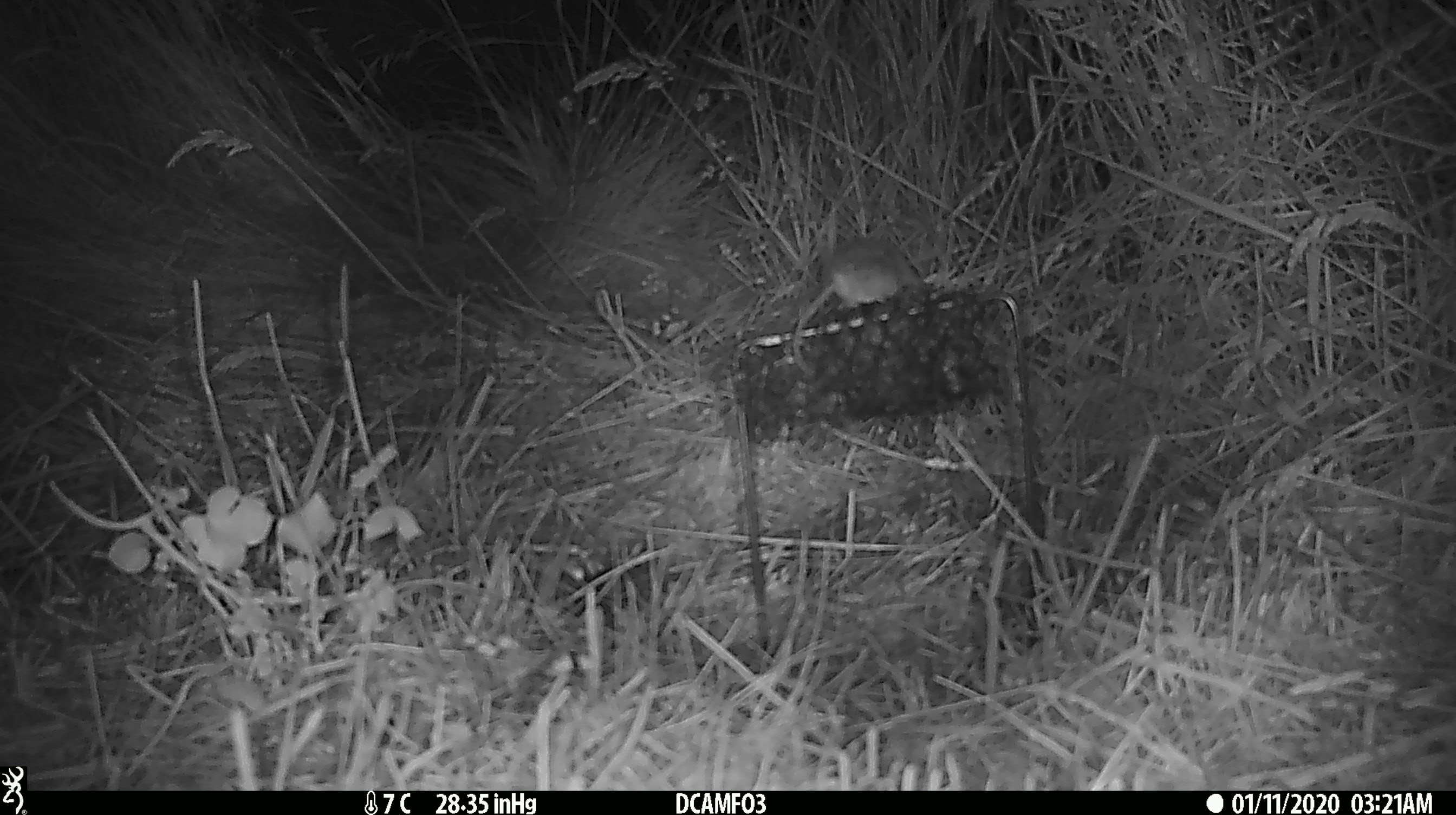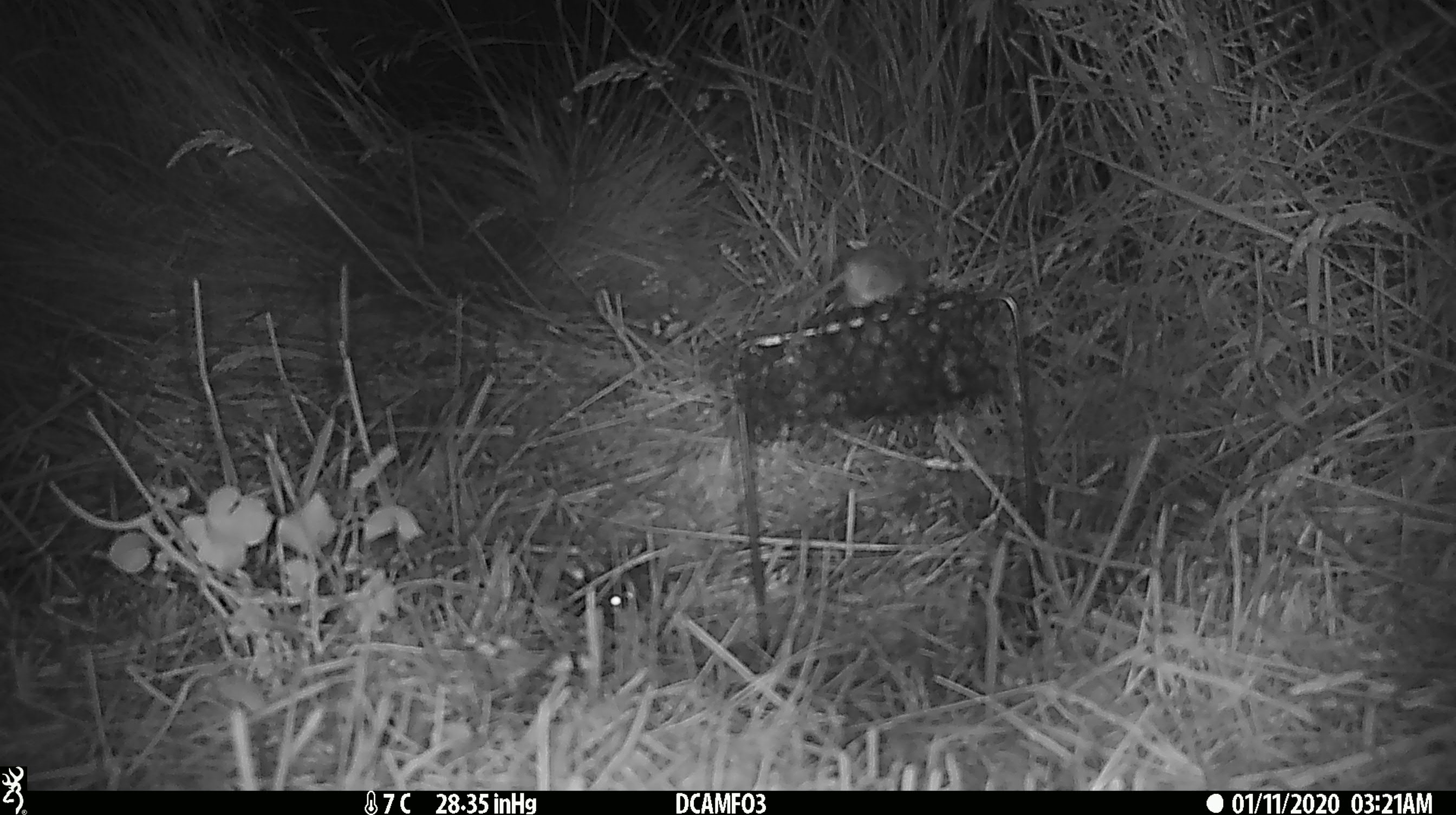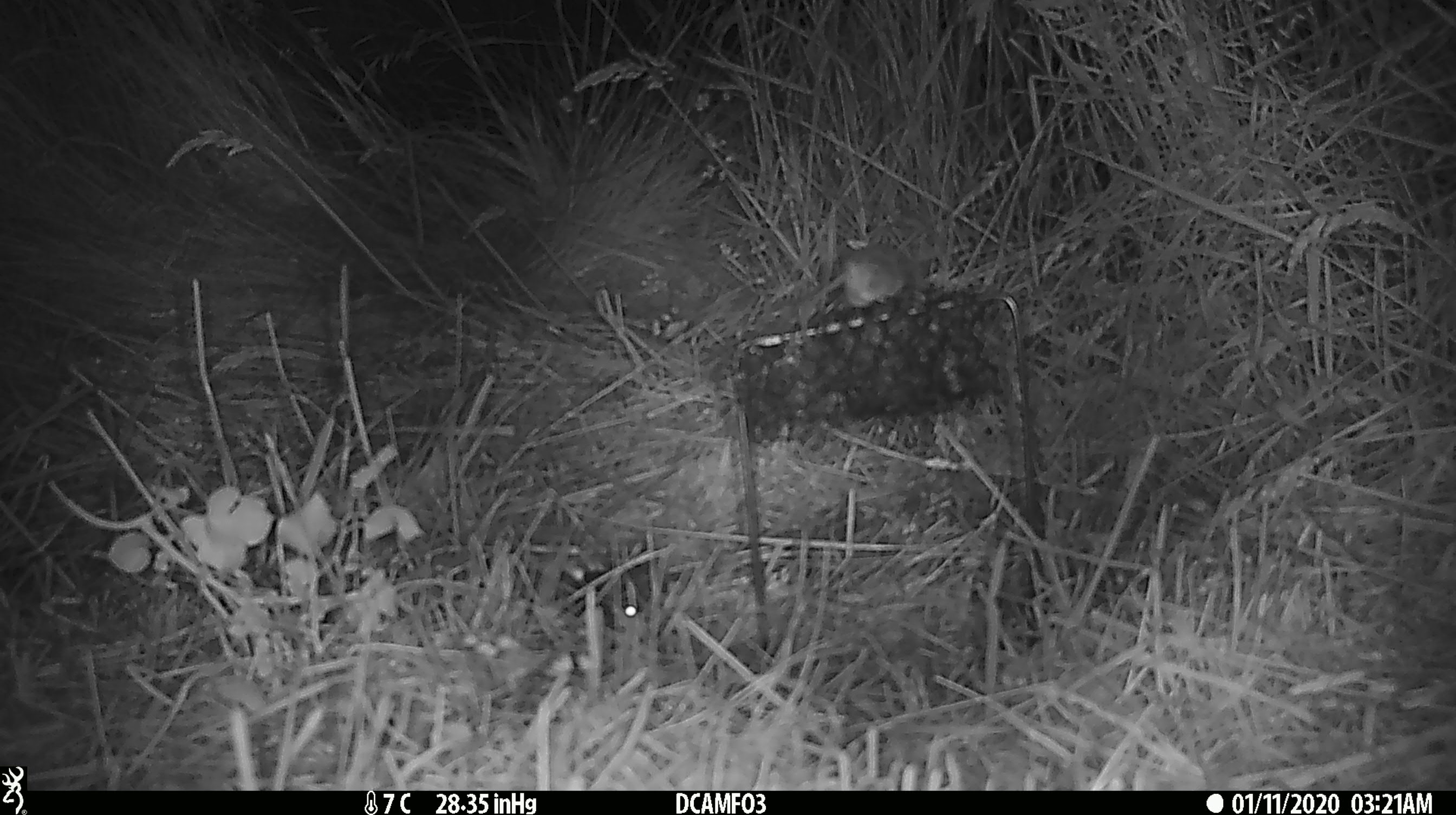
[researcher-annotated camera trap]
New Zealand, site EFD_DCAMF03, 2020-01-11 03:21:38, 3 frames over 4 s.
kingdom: Animalia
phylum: Chordata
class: Mammalia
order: Rodentia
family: Muridae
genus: Mus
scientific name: Mus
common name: mouse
Mouse (Mus).